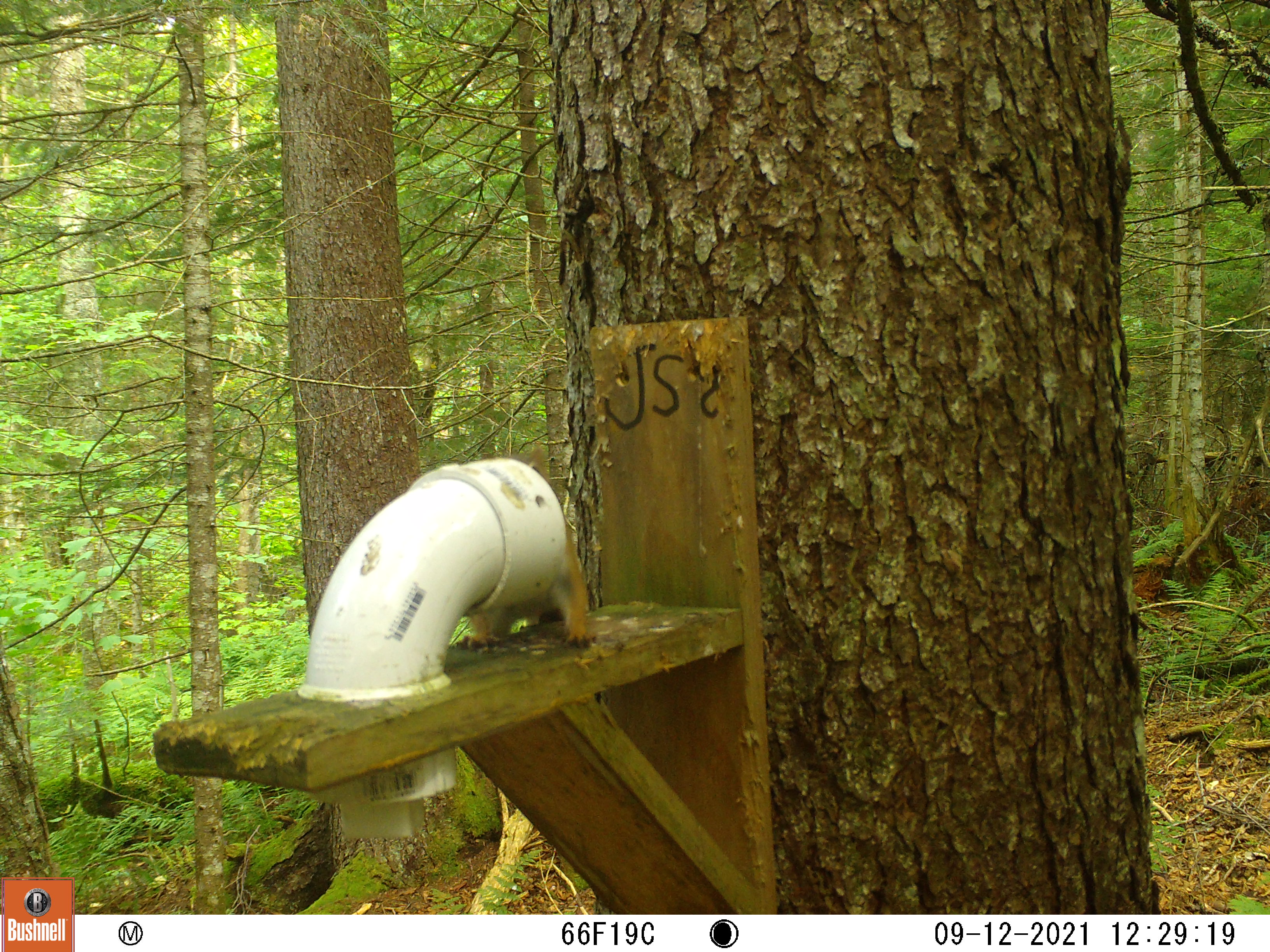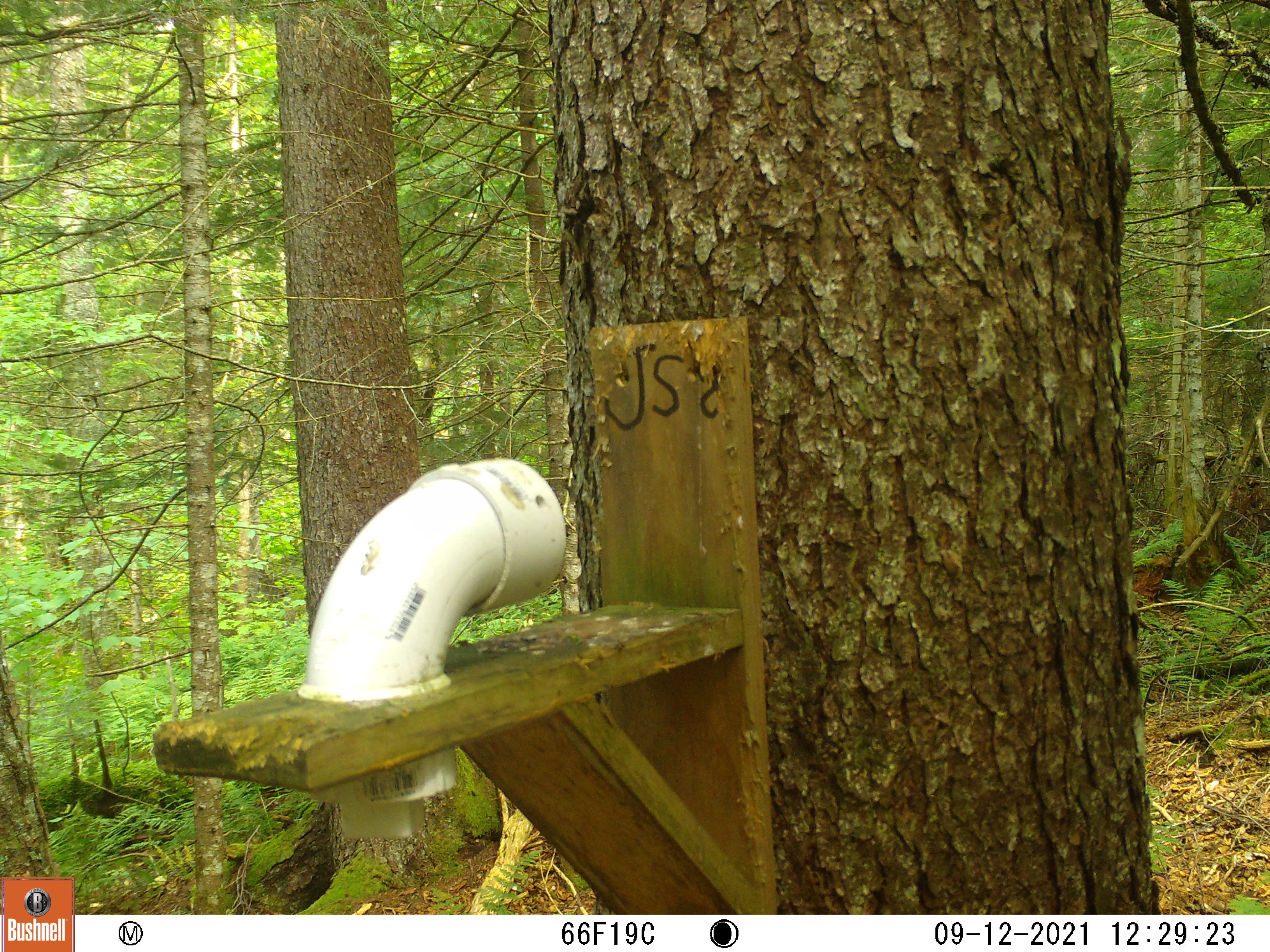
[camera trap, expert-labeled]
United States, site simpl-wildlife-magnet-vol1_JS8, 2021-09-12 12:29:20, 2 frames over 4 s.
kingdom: Animalia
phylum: Chordata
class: Mammalia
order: Rodentia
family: Sciuridae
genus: Tamiasciurus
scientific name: Tamiasciurus hudsonicus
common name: red squirrel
Red squirrel (Tamiasciurus hudsonicus).